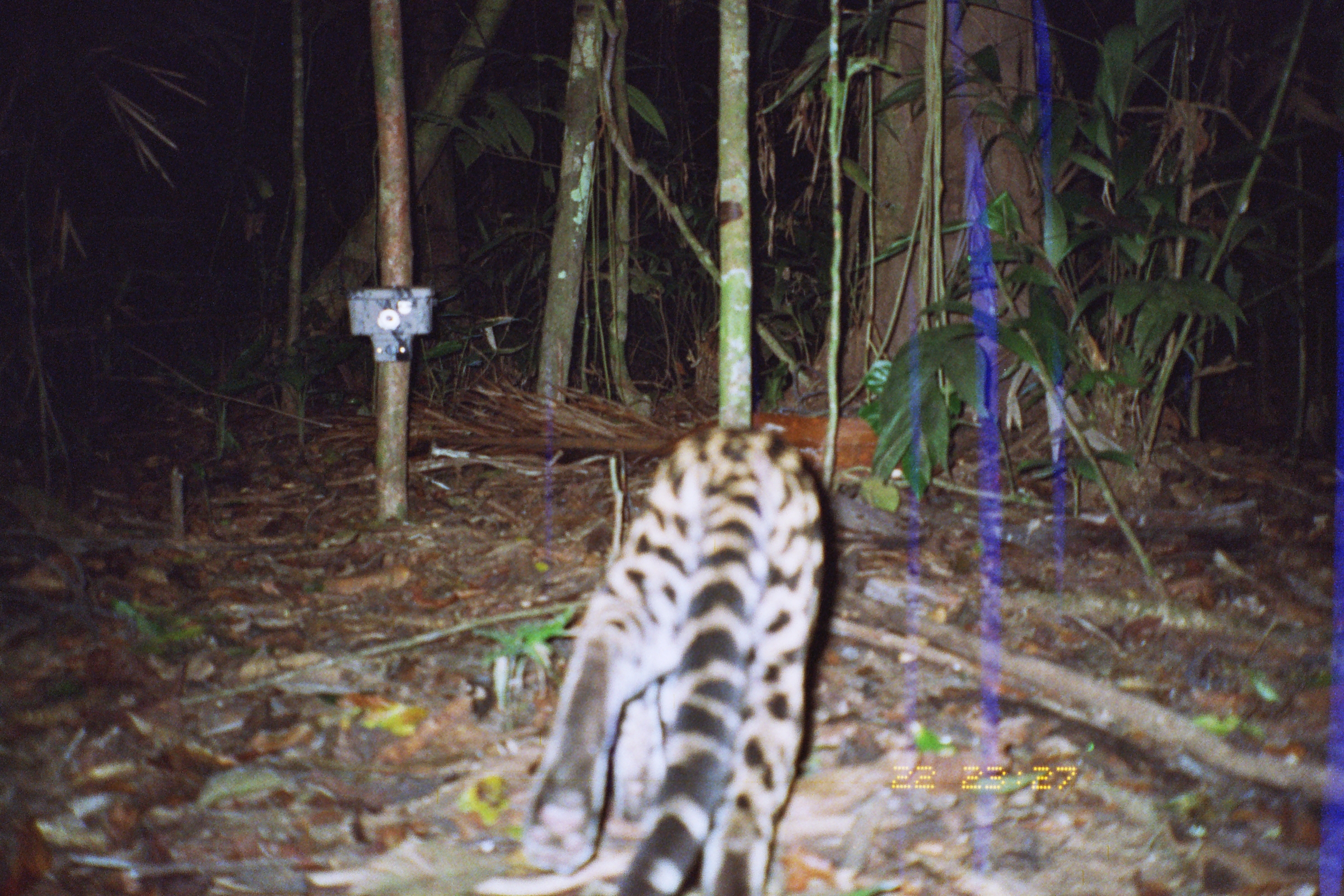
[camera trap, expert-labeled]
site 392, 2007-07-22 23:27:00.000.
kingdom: Animalia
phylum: Chordata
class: Mammalia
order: Carnivora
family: Felidae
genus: Leopardus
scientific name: Leopardus pardalis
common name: ocelot